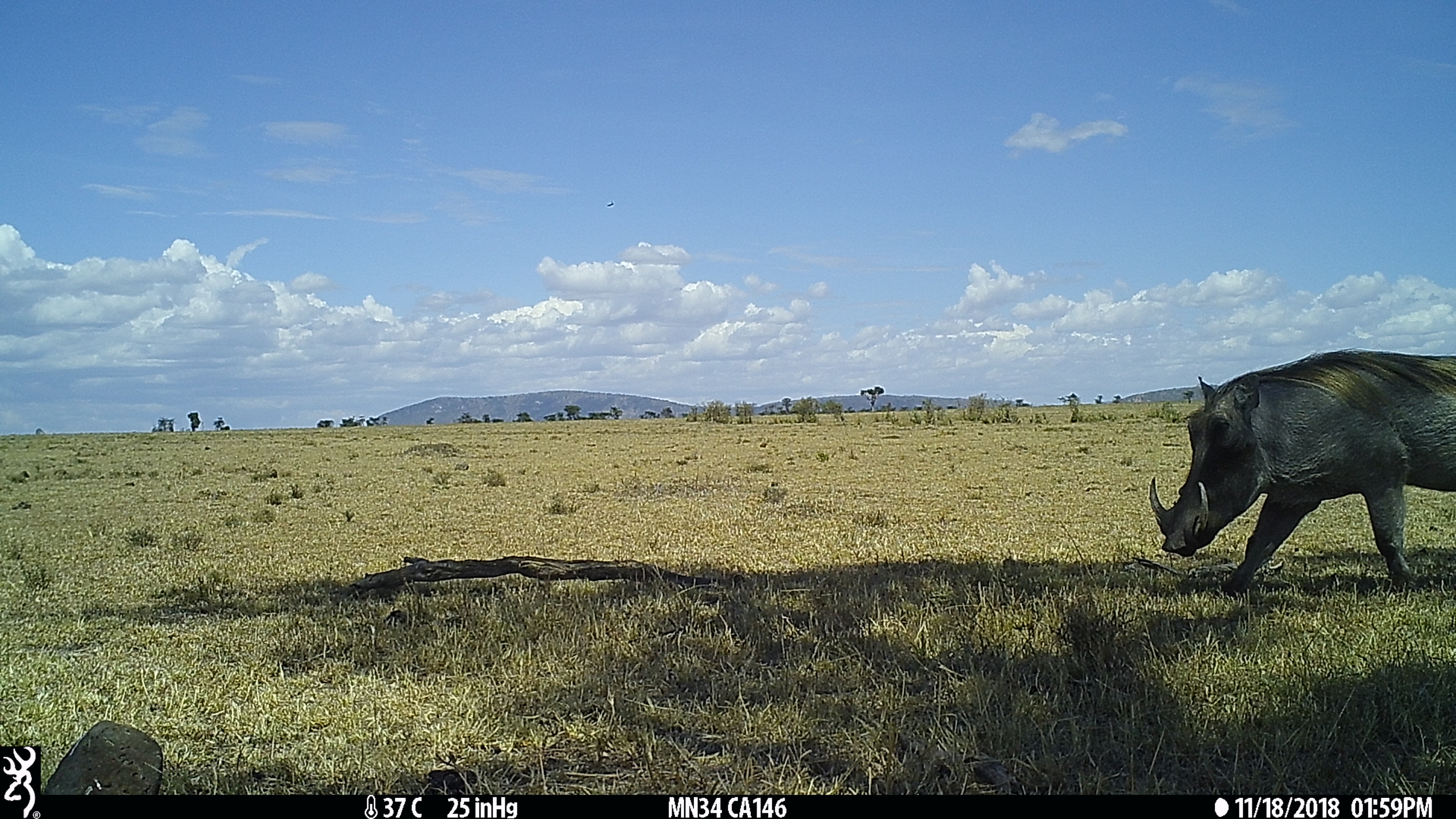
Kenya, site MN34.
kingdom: Animalia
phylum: Chordata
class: Mammalia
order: Artiodactyla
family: Suidae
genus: Phacochoerus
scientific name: Phacochoerus africanus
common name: common warthog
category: warthog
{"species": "warthog (common warthog) (Phacochoerus africanus)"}